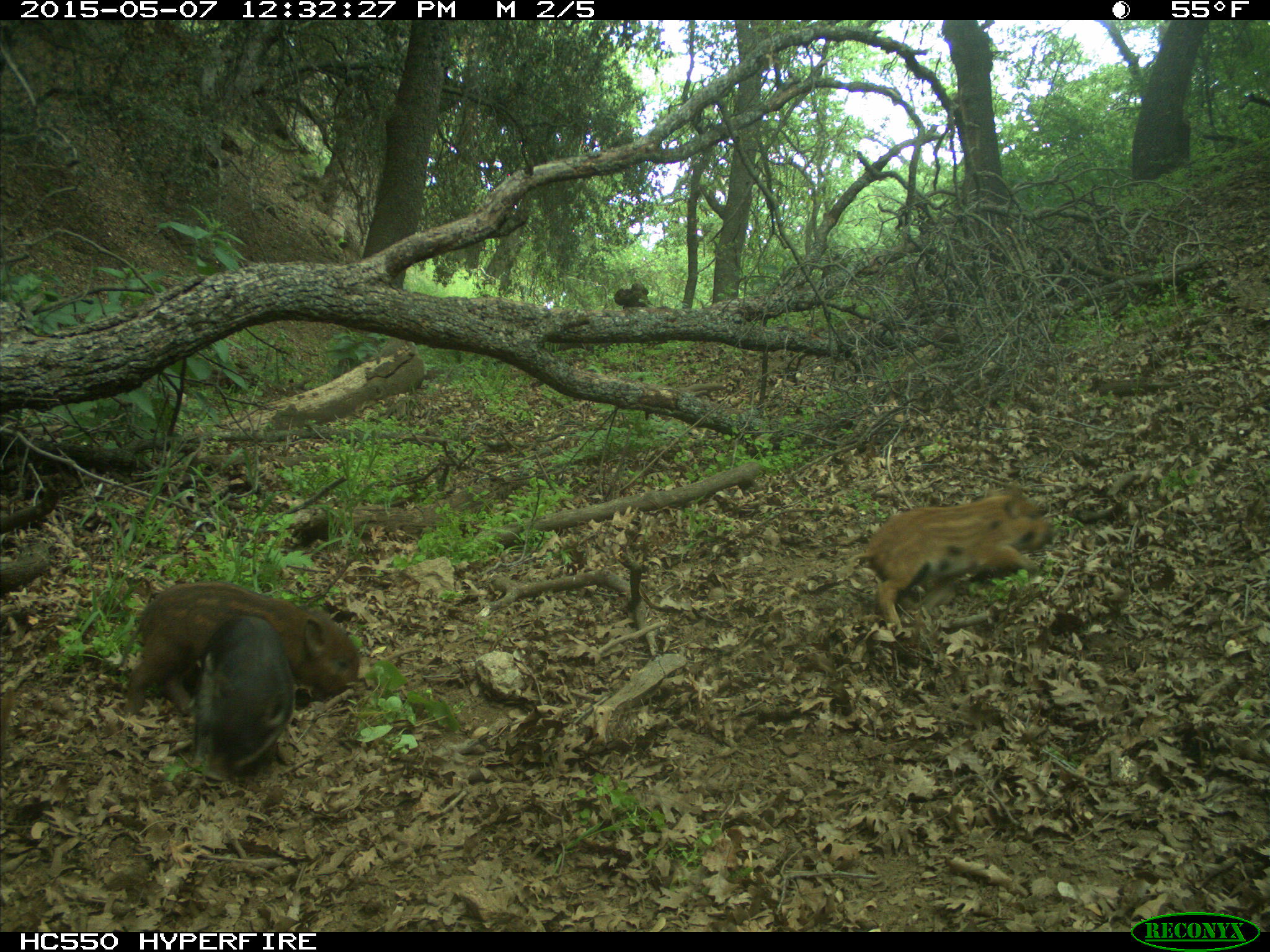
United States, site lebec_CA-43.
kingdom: Animalia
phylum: Chordata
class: Mammalia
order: Artiodactyla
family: Suidae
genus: Sus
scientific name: Sus scrofa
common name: wild boar